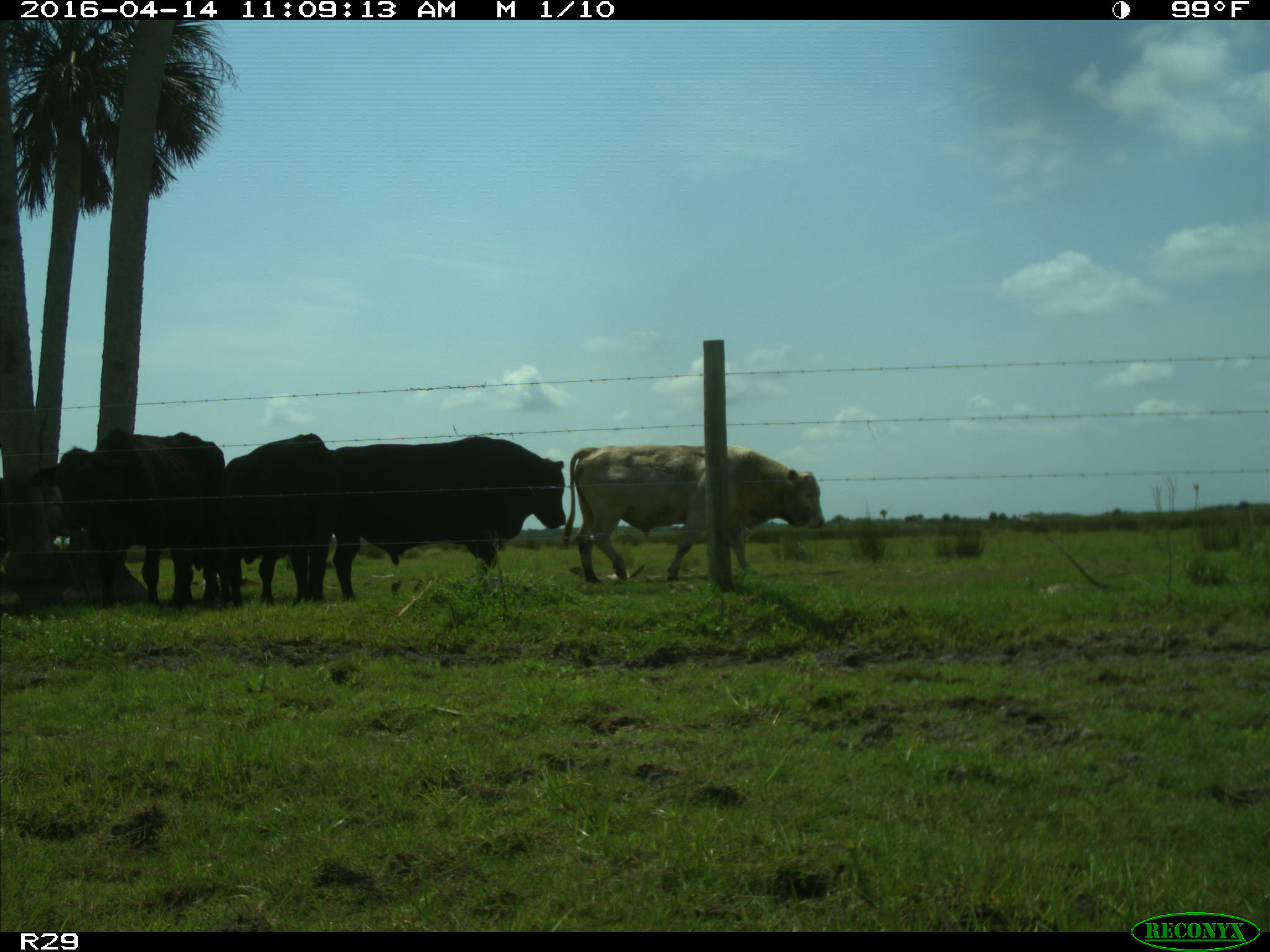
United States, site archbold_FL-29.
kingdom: Animalia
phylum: Chordata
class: Mammalia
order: Artiodactyla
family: Bovidae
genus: Bos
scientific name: Bos taurus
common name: domestic cow